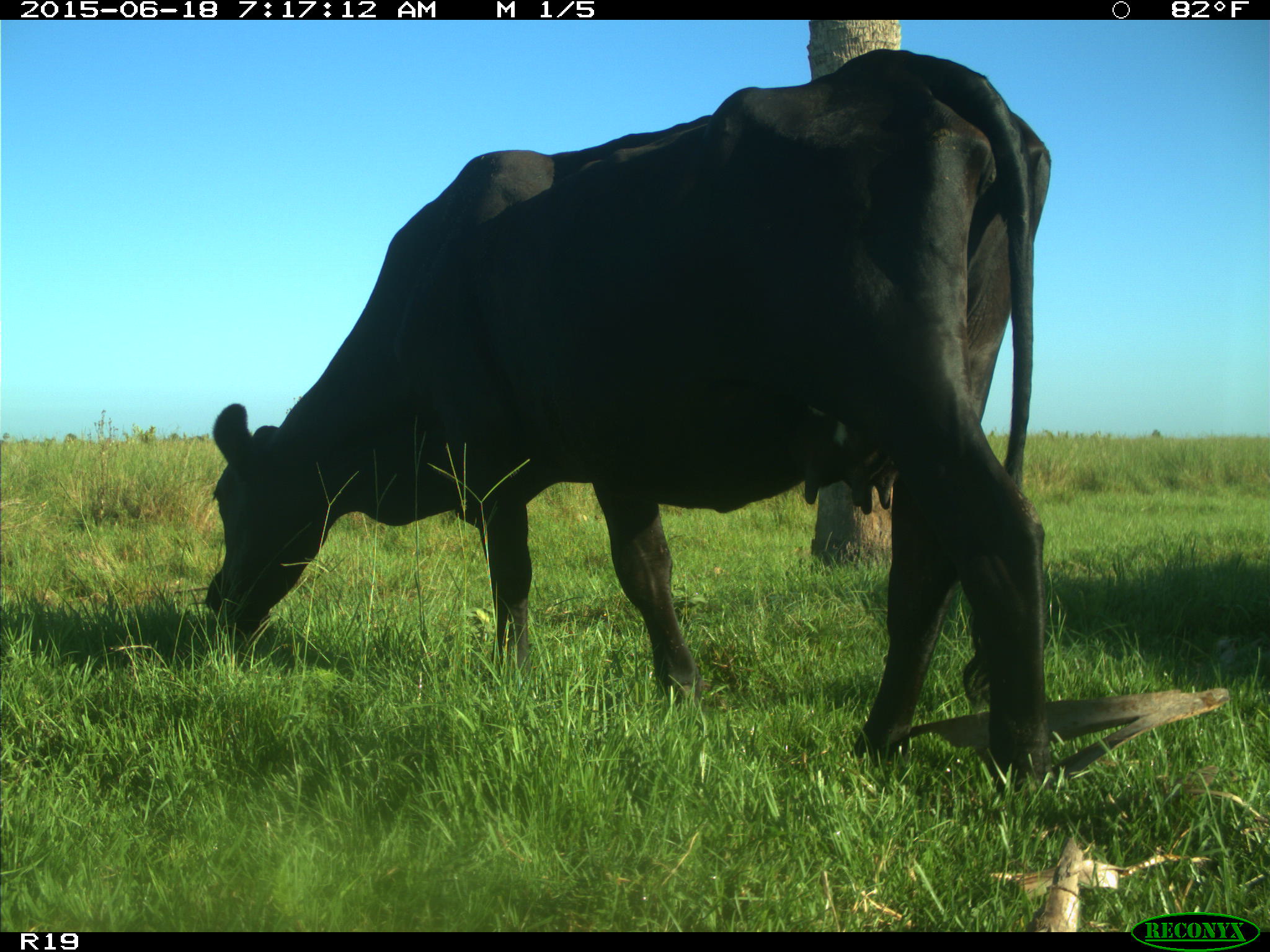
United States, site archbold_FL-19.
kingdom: Animalia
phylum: Chordata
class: Mammalia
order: Artiodactyla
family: Bovidae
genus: Bos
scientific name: Bos taurus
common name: domestic cow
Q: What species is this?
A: Bos taurus (domestic cow).